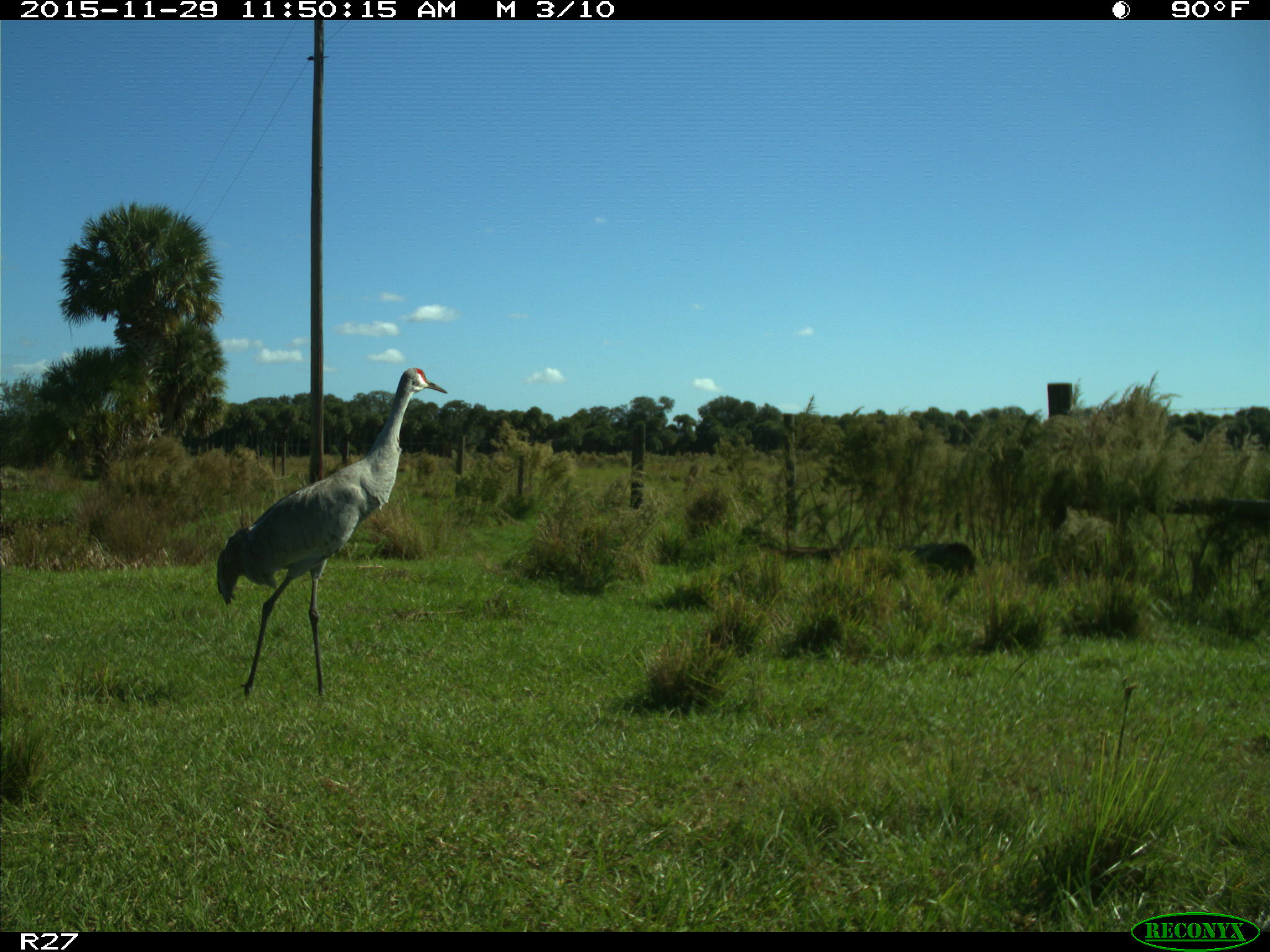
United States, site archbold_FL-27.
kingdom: Animalia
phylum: Chordata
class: Aves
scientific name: Aves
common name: birds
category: unidentified bird